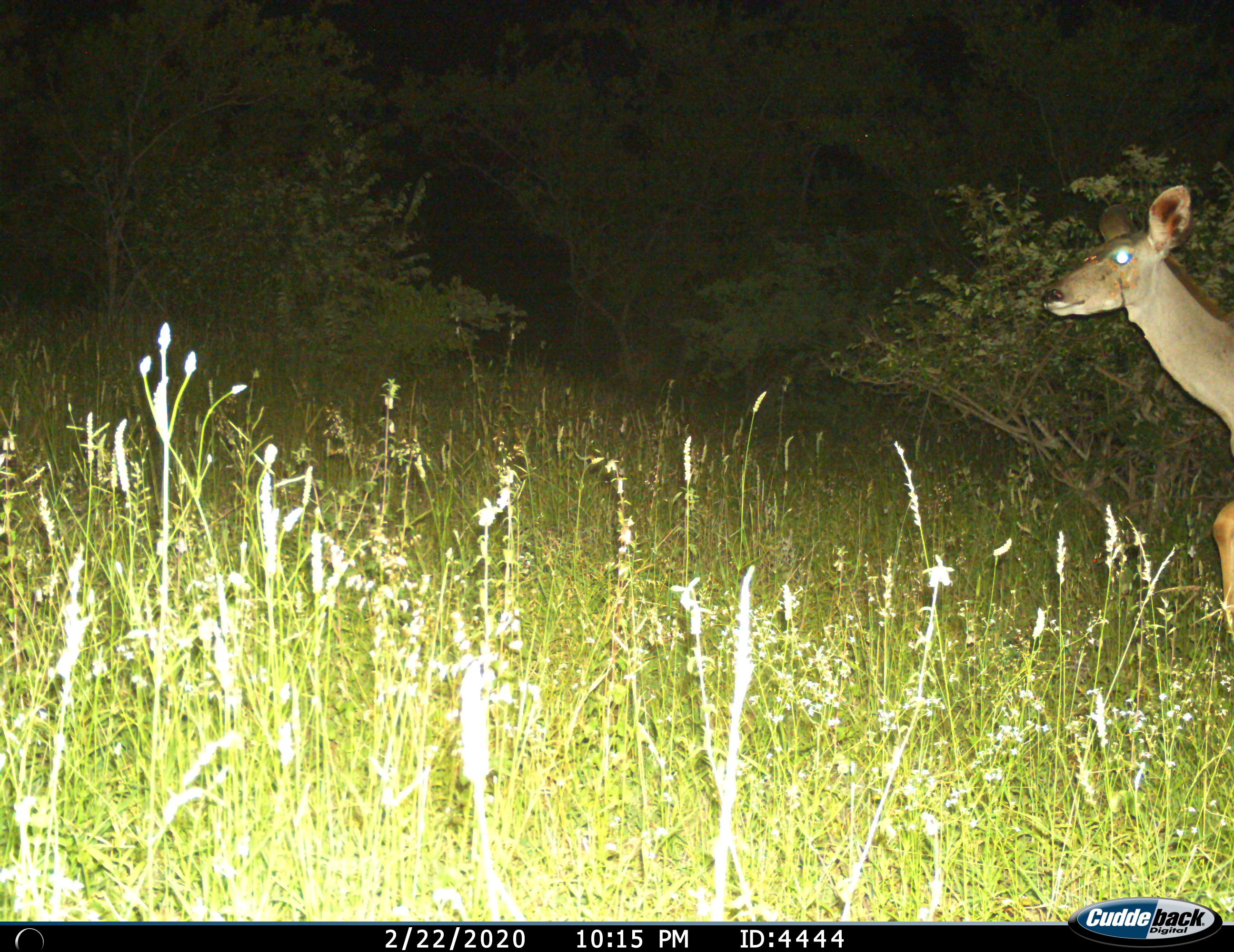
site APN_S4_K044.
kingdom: Animalia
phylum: Chordata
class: Mammalia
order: Artiodactyla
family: Bovidae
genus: Tragelaphus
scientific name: Tragelaphus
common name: kudu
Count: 1.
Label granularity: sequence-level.